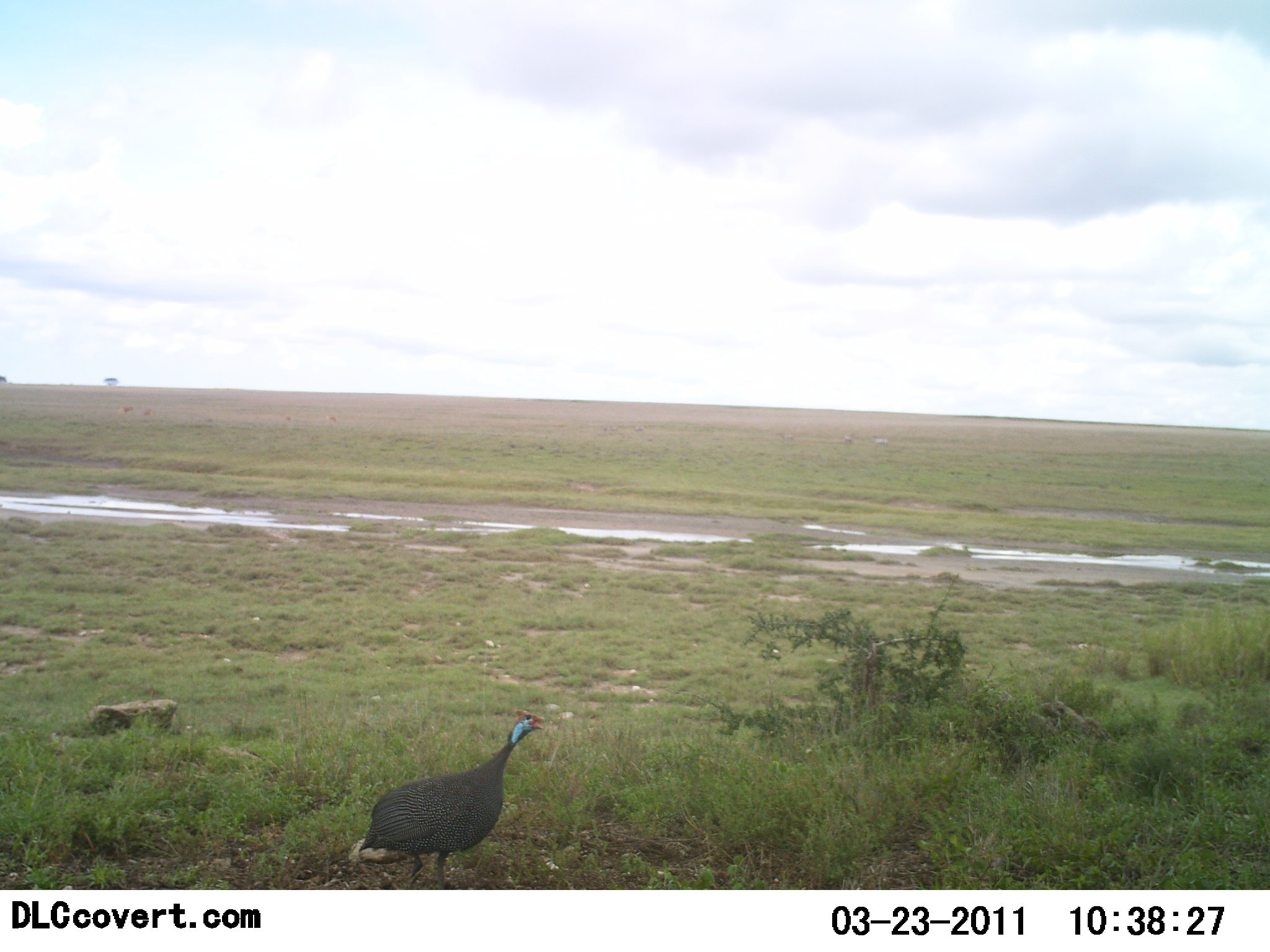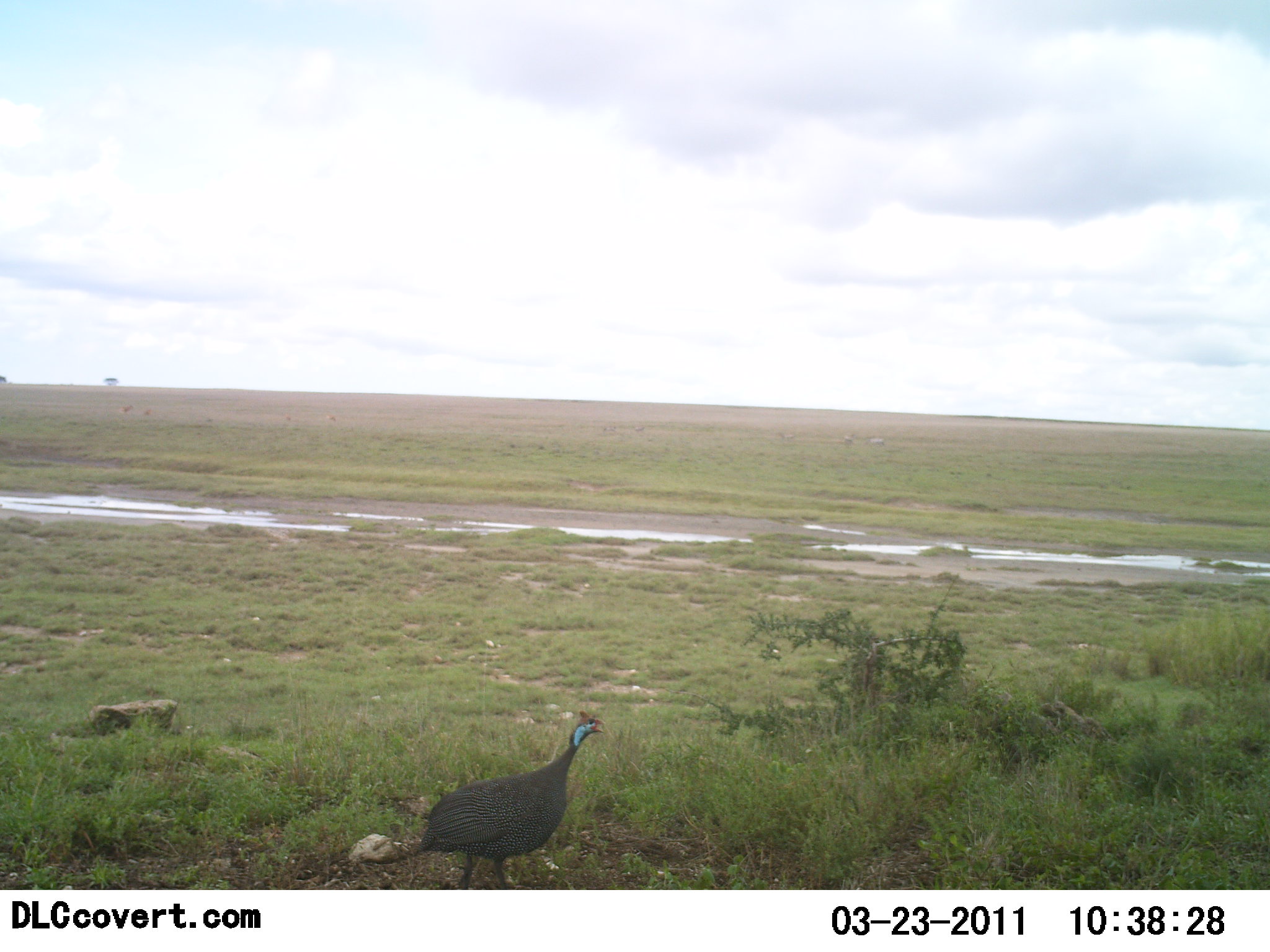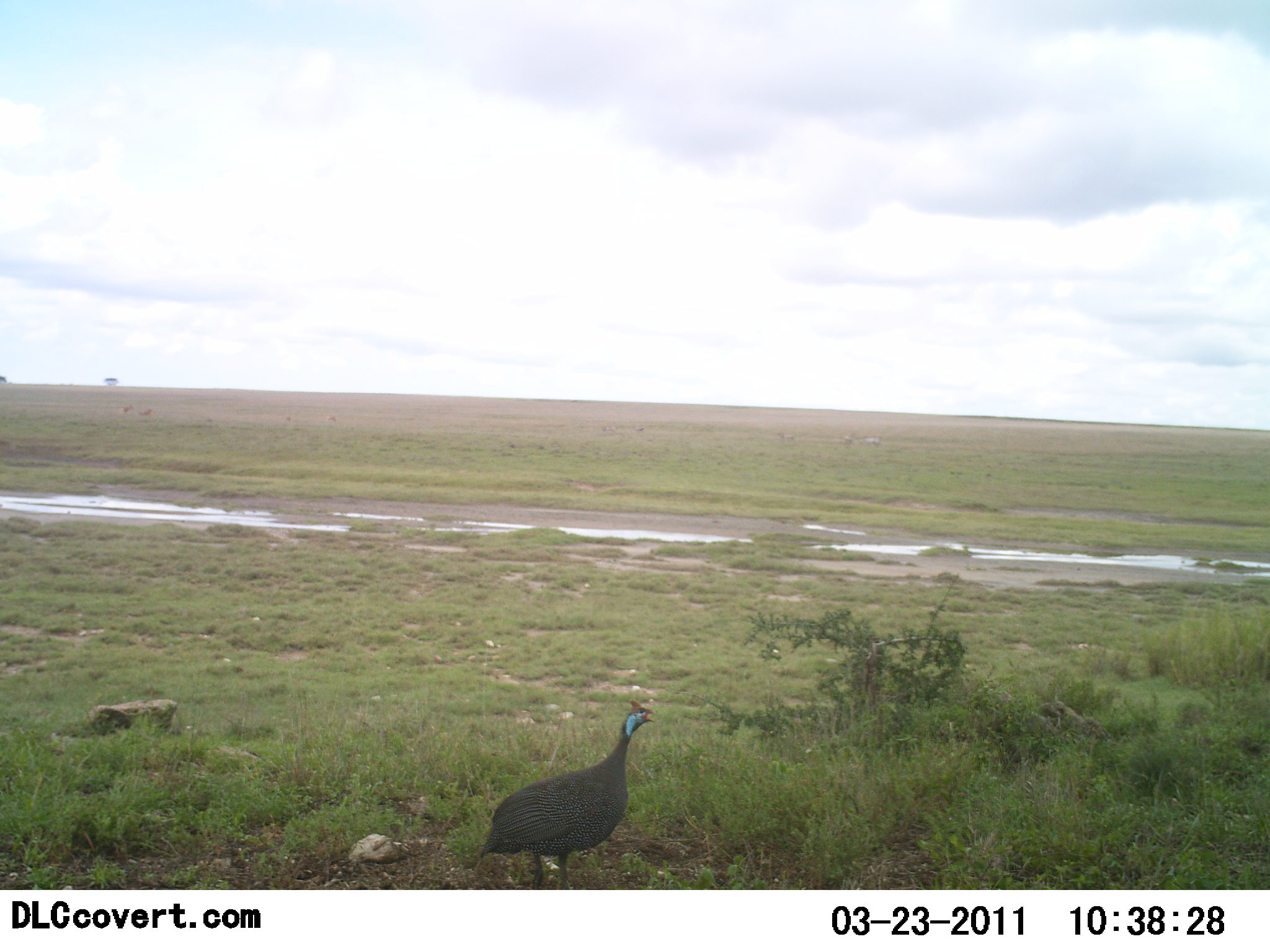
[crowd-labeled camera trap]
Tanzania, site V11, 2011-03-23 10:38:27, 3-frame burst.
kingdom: Animalia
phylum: Chordata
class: Aves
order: Galliformes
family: Numididae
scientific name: Numididae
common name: guinea fowl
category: guineafowl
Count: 1.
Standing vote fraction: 30%.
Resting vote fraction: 0%.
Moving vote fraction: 80%.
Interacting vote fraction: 0%.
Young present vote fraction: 0%.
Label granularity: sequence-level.